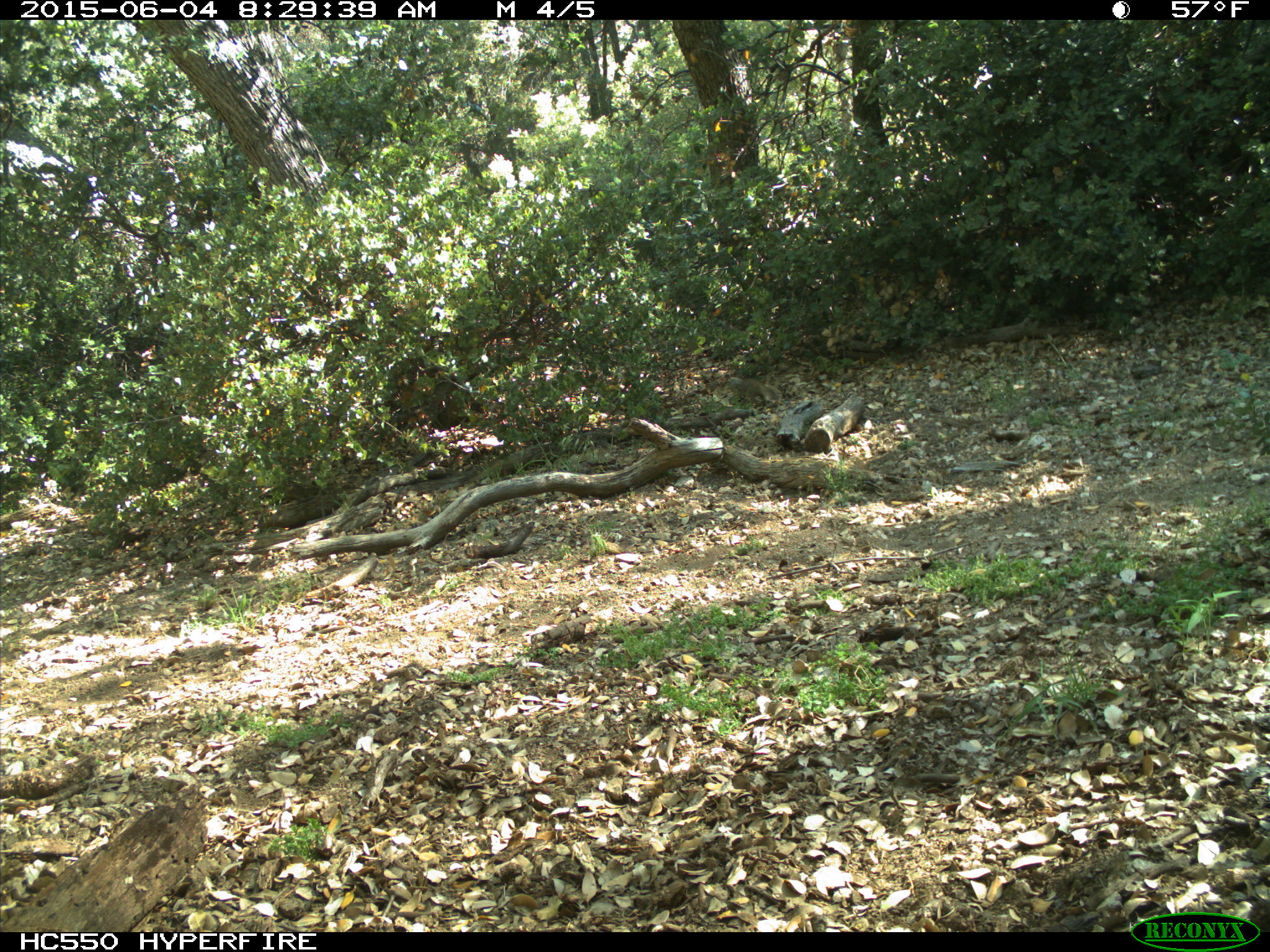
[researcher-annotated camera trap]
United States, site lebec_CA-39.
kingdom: Animalia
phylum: Chordata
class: Mammalia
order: Rodentia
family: Sciuridae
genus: Otospermophilus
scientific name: Otospermophilus beecheyi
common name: california ground squirrel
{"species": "Otospermophilus beecheyi (california ground squirrel)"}